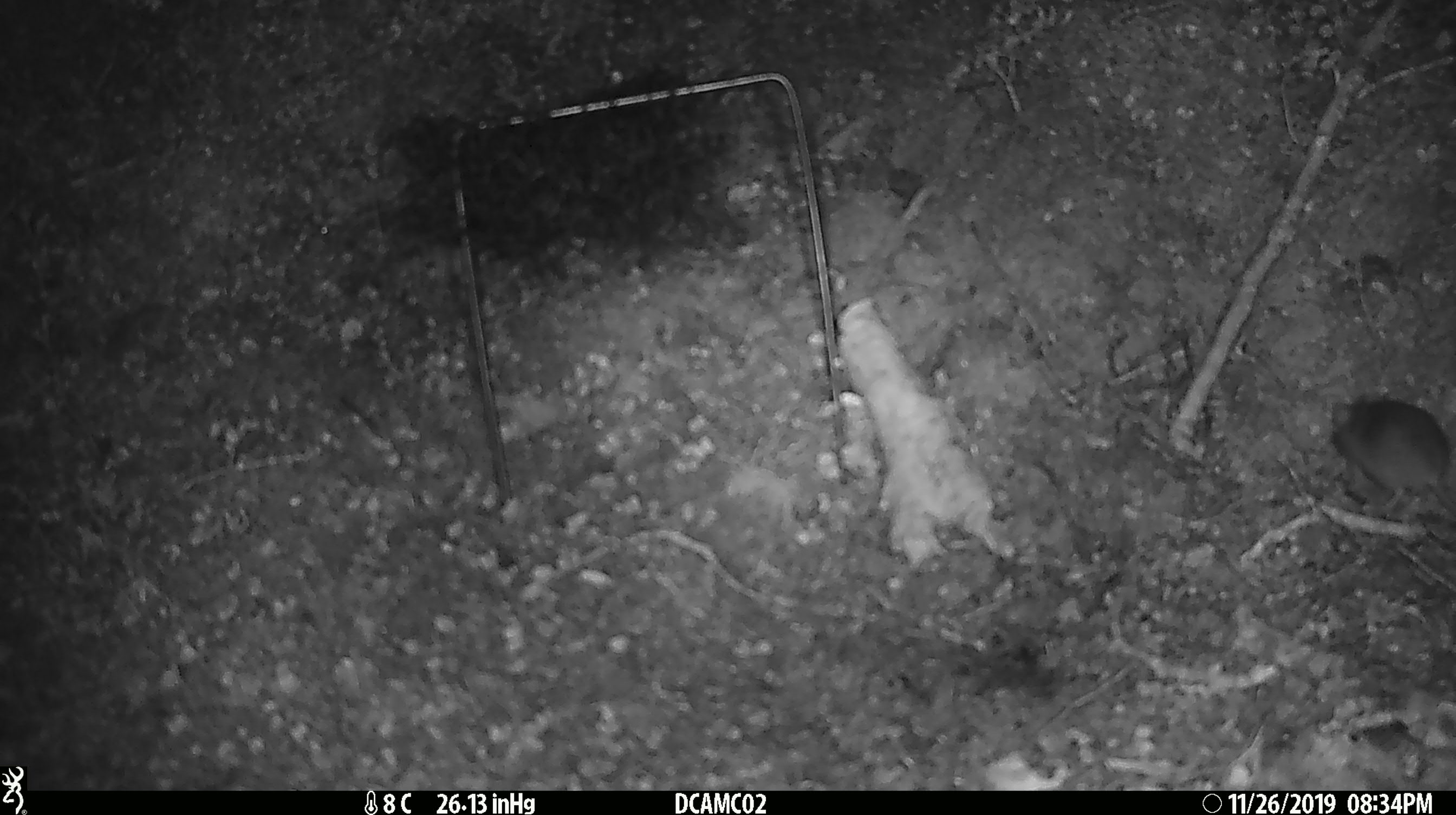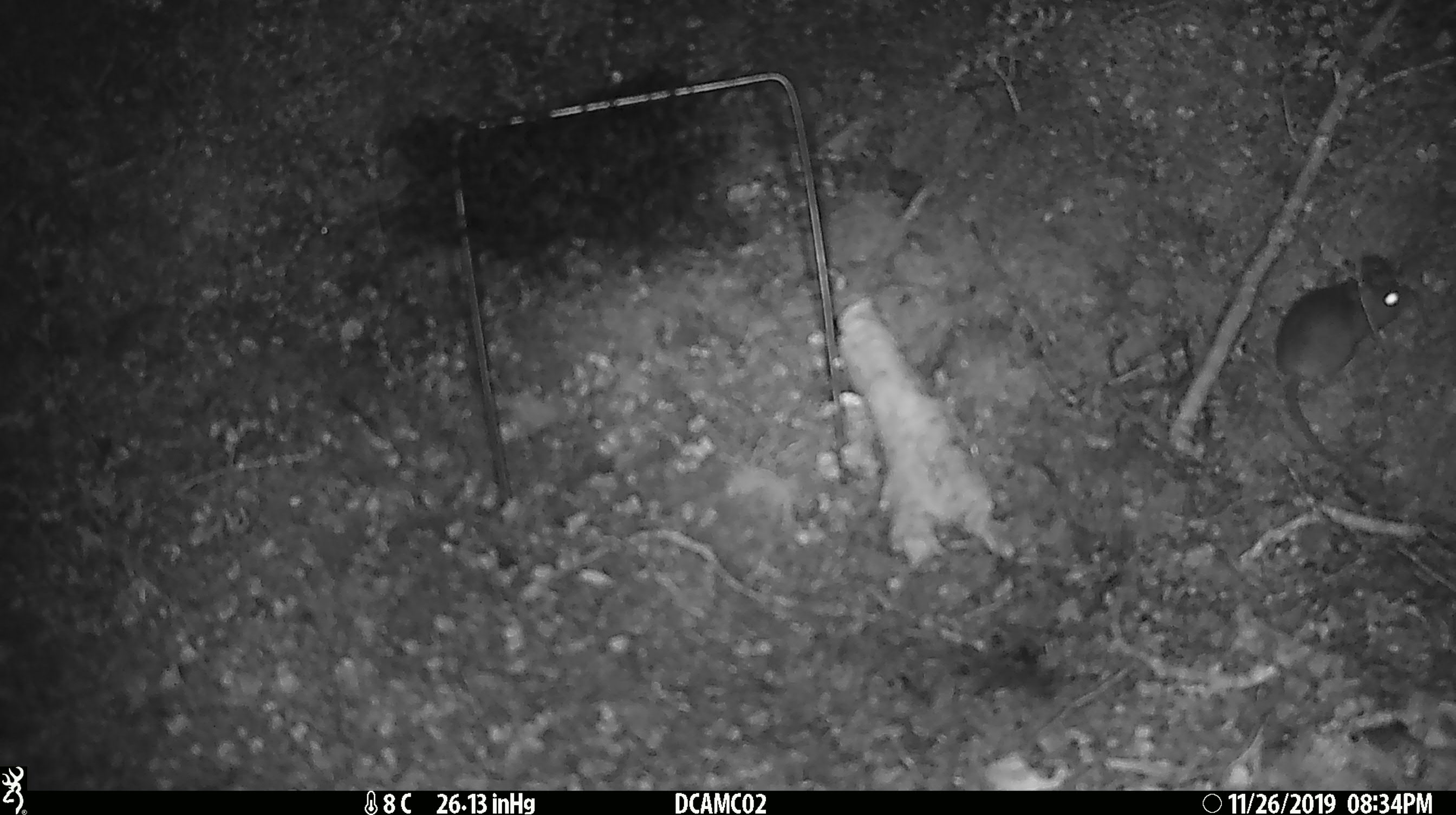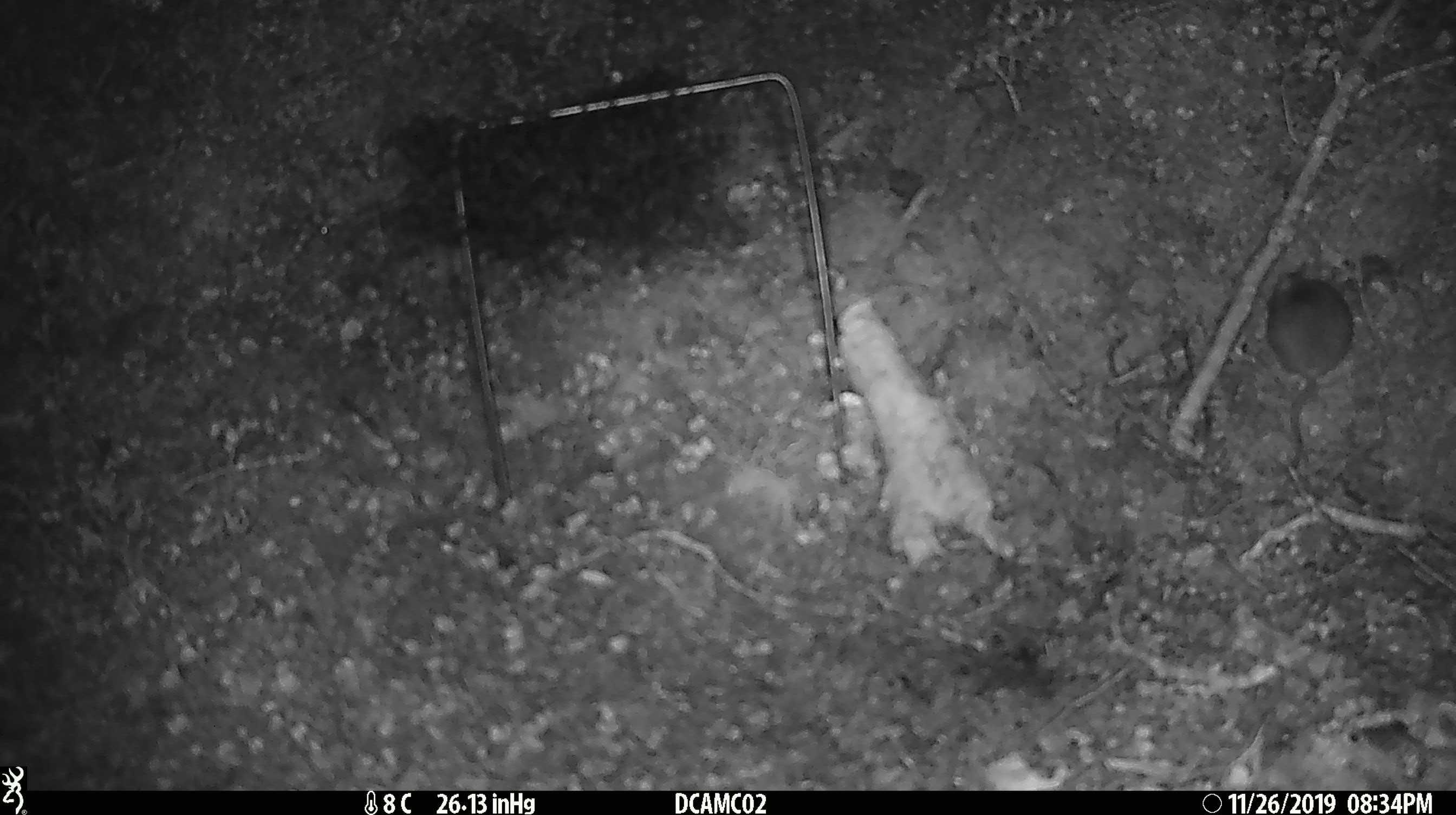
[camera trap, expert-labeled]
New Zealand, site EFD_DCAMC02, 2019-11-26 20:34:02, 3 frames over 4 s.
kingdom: Animalia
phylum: Chordata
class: Mammalia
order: Rodentia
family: Muridae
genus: Mus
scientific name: Mus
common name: mouse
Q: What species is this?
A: Mouse (Mus).